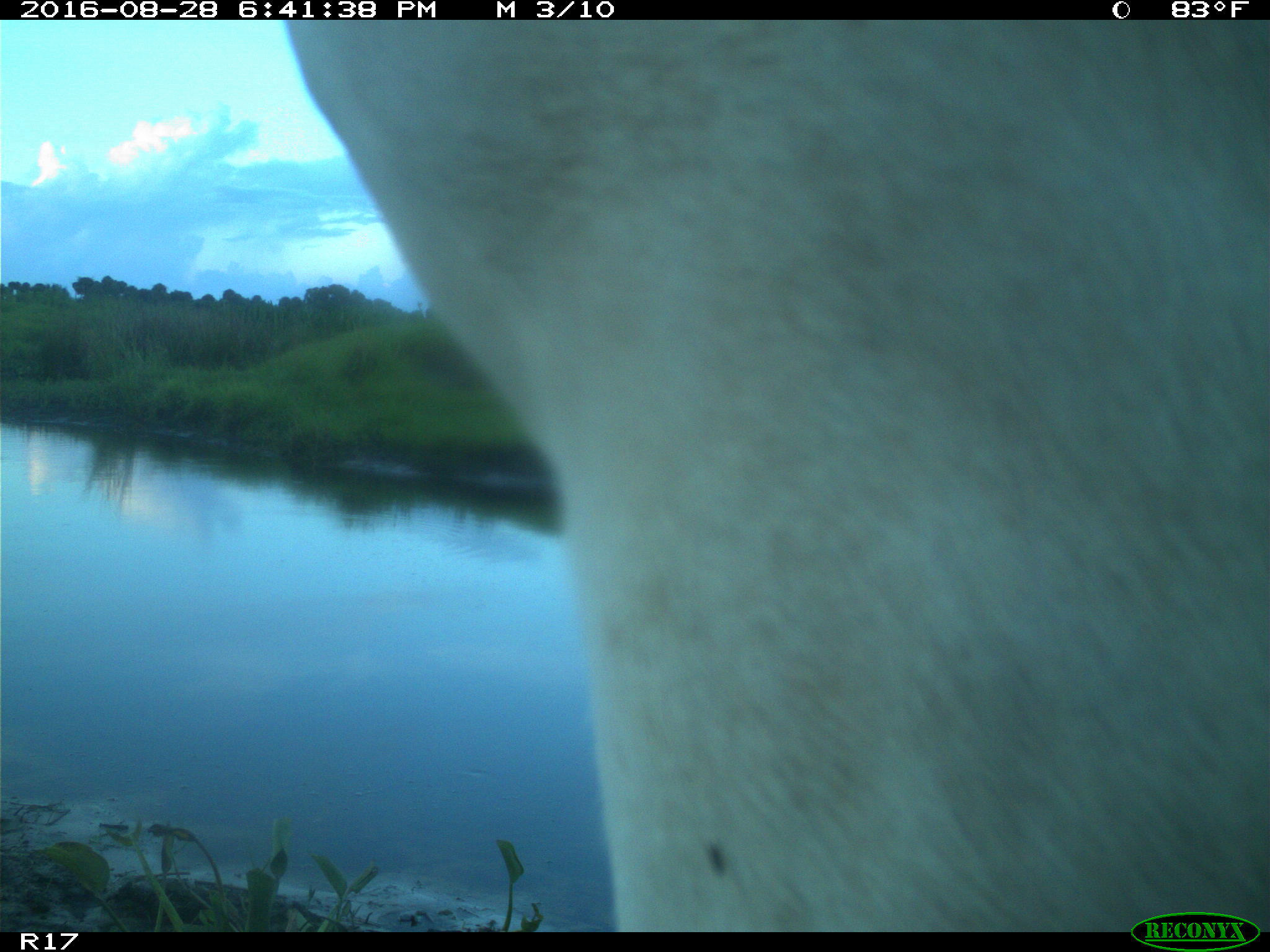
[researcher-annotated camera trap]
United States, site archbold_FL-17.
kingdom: Animalia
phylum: Chordata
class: Mammalia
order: Artiodactyla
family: Bovidae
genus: Bos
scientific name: Bos taurus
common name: domestic cow